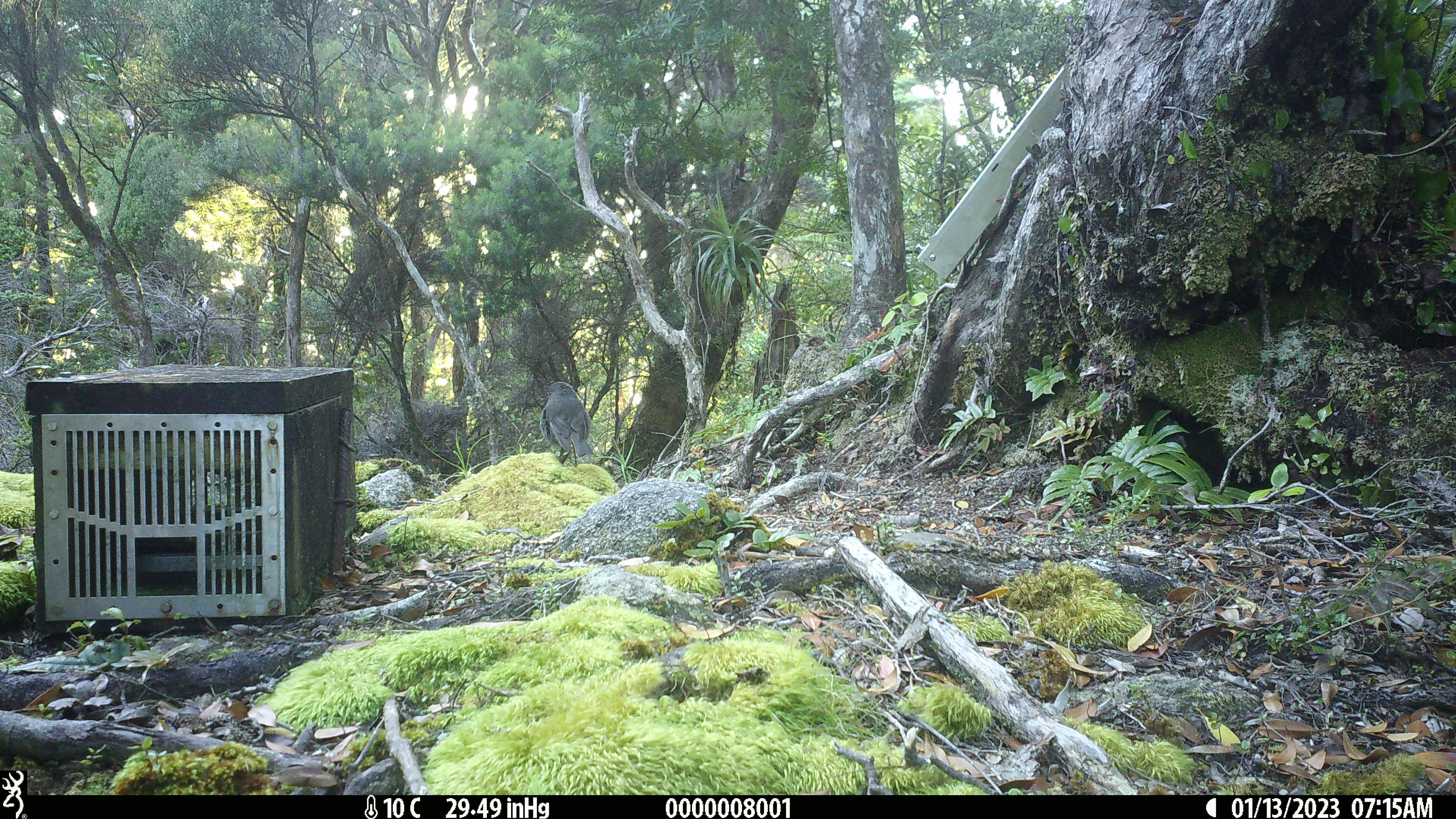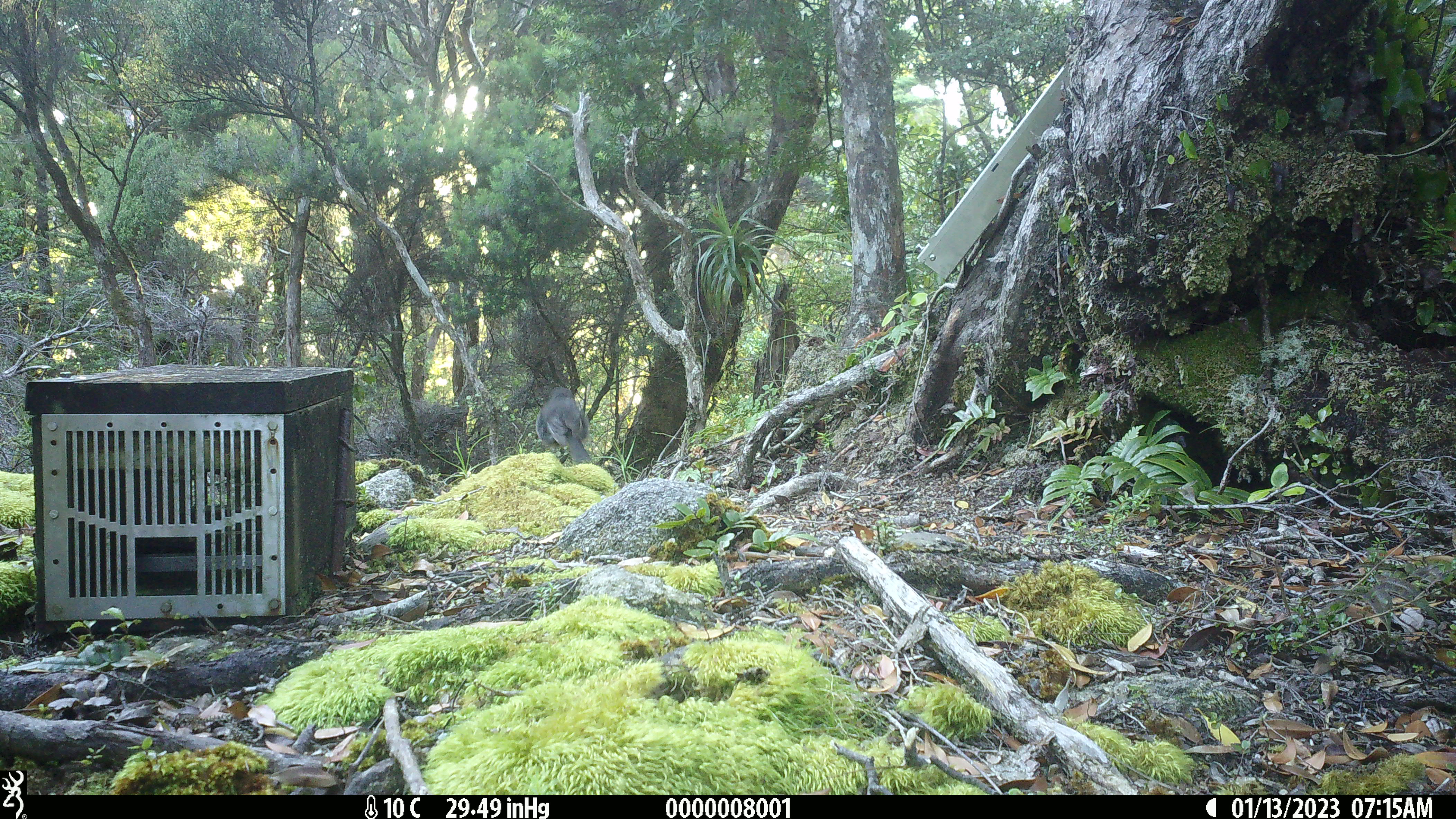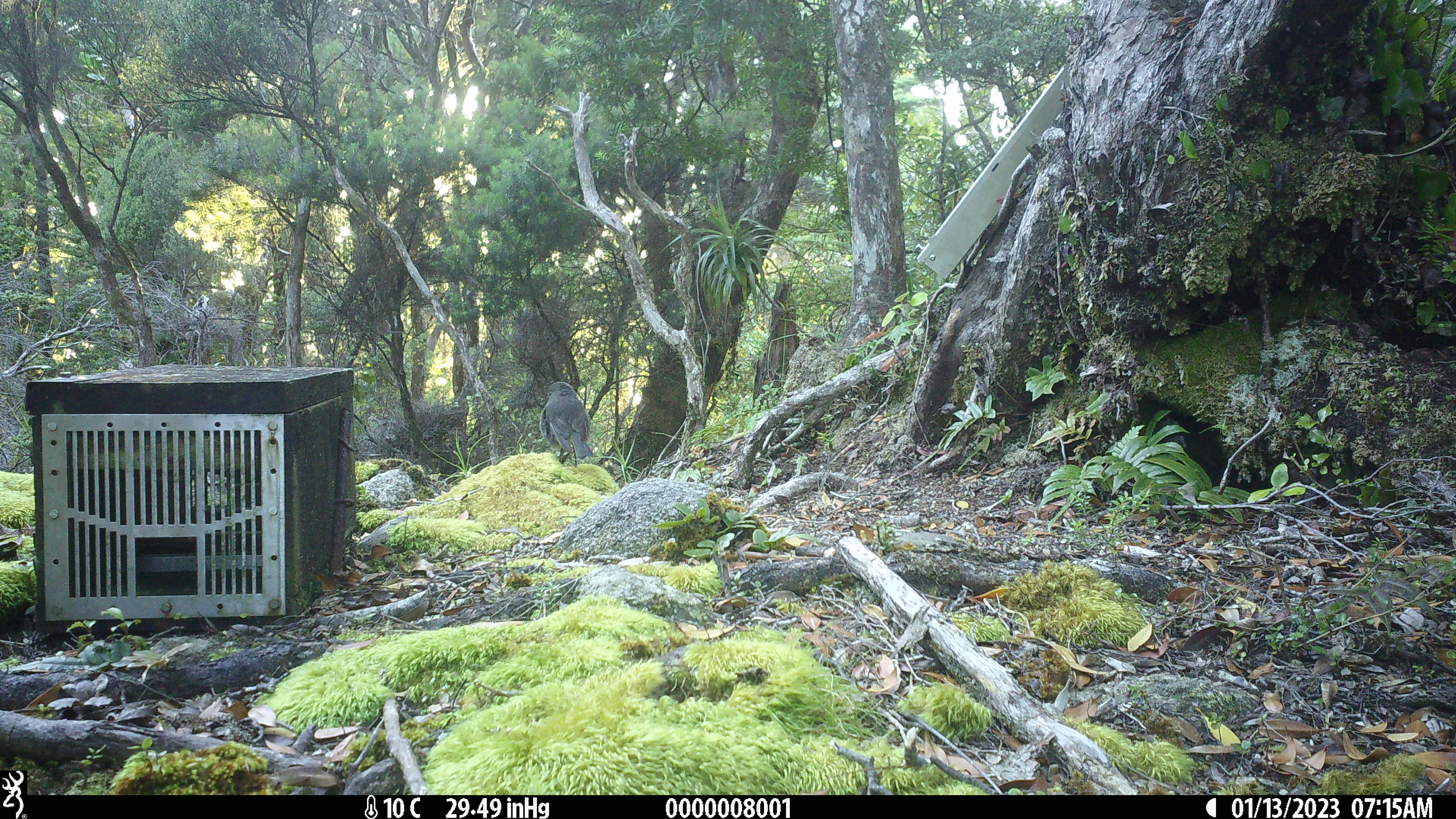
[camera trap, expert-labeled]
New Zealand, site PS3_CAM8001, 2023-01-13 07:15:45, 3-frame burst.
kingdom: Animalia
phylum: Chordata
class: Aves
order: Passeriformes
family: Petroicidae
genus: Petroica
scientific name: Petroica australis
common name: new zealand robin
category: robin